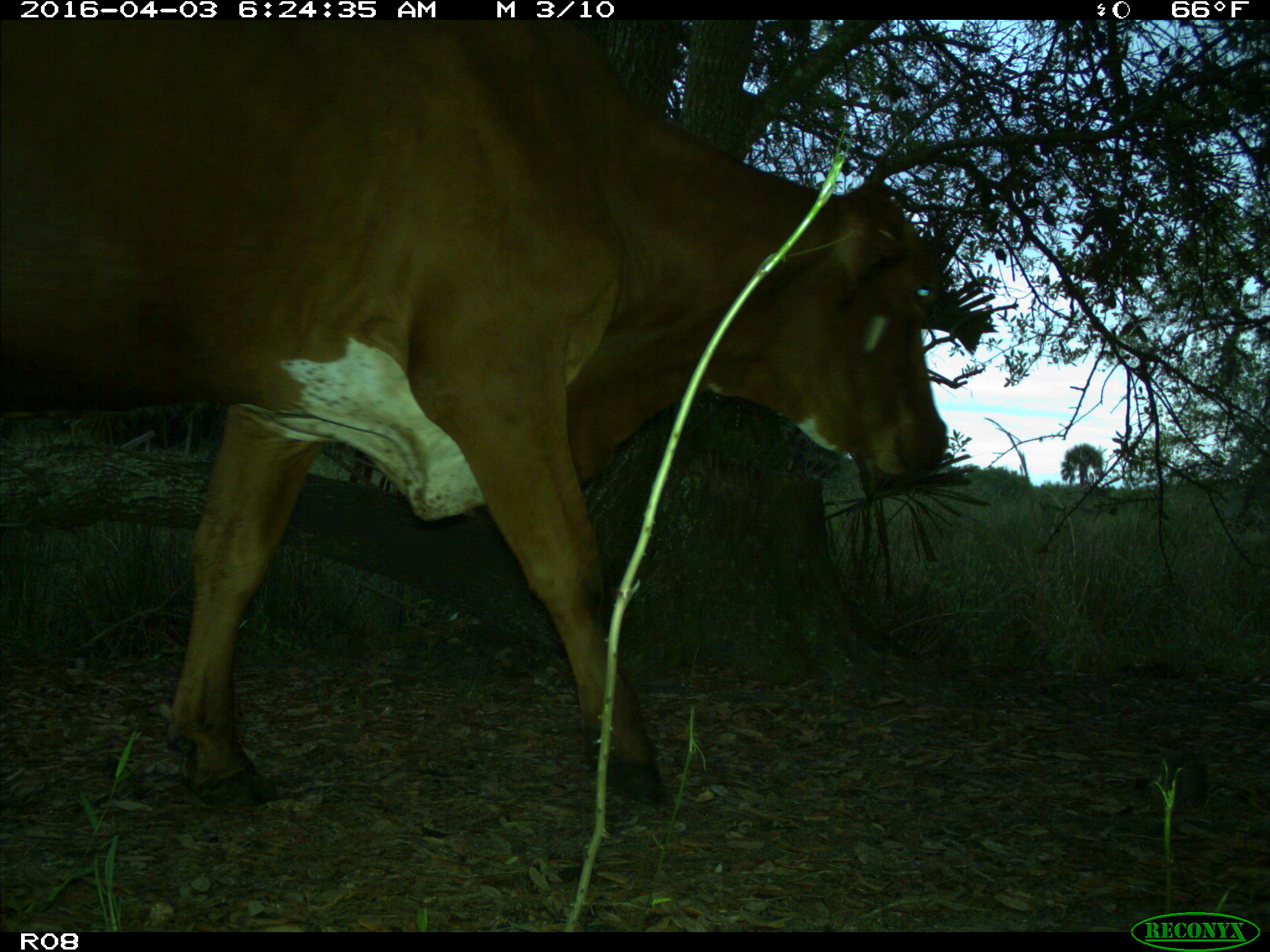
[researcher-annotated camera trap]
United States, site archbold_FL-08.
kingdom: Animalia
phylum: Chordata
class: Mammalia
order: Artiodactyla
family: Bovidae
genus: Bos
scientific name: Bos taurus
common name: domestic cow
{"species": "Bos taurus (domestic cow)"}